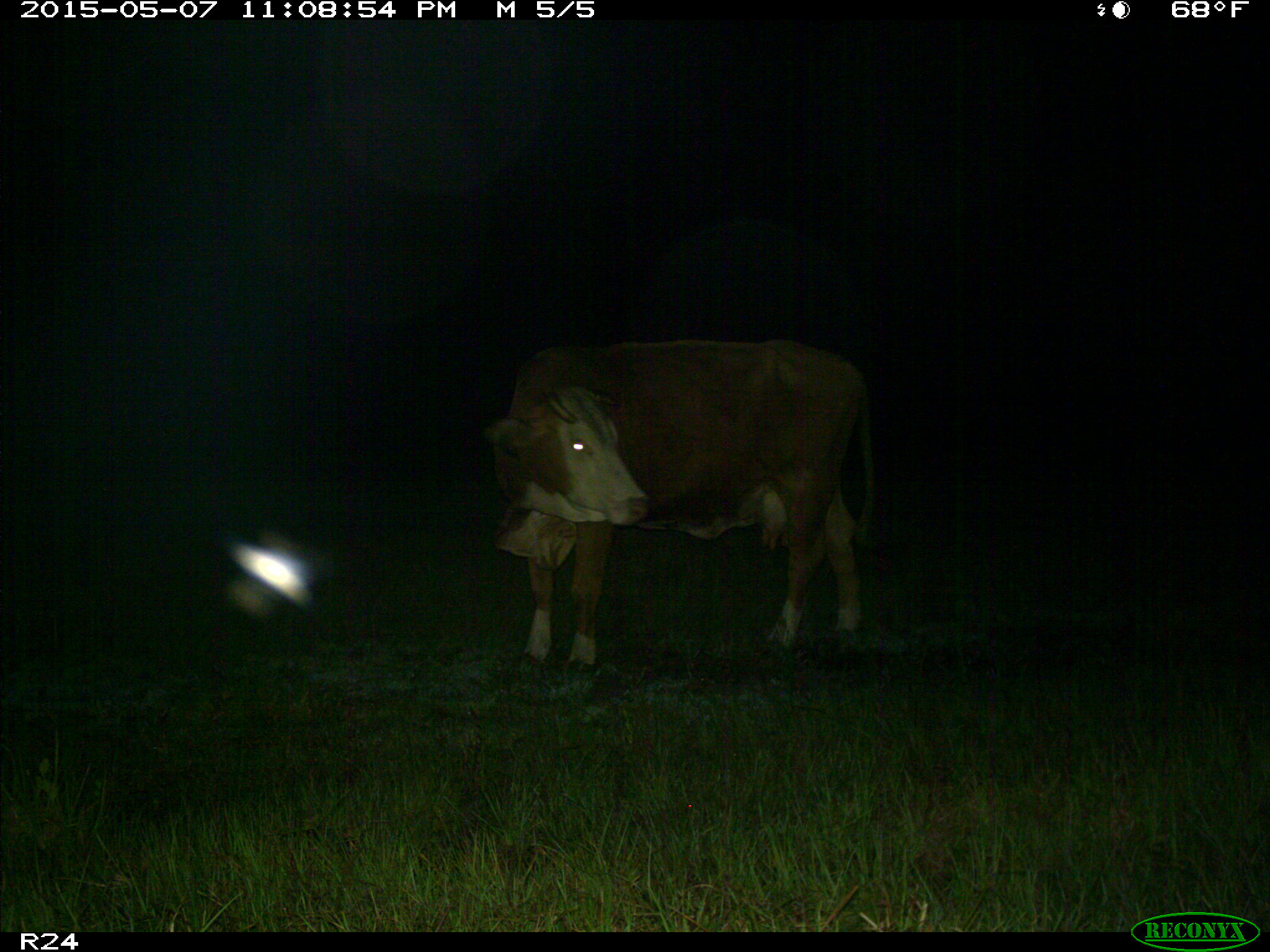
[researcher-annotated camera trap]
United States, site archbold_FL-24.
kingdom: Animalia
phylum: Chordata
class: Mammalia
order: Artiodactyla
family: Bovidae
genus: Bos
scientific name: Bos taurus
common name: domestic cow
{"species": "Bos taurus (domestic cow)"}